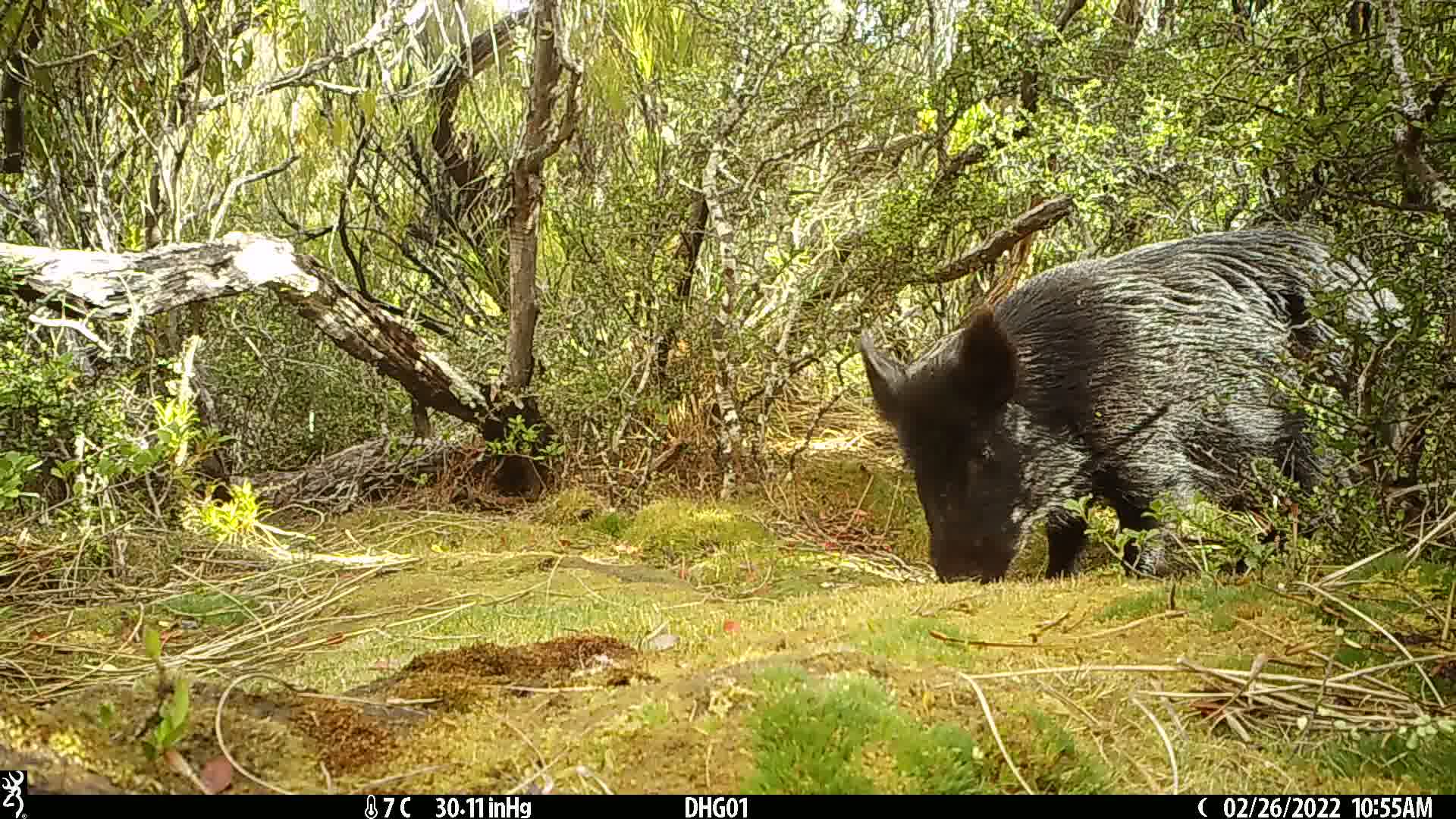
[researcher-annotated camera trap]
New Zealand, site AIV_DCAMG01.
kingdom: Animalia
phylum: Chordata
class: Mammalia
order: Artiodactyla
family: Suidae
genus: Sus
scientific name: Sus scrofa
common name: pig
Pig (Sus scrofa).